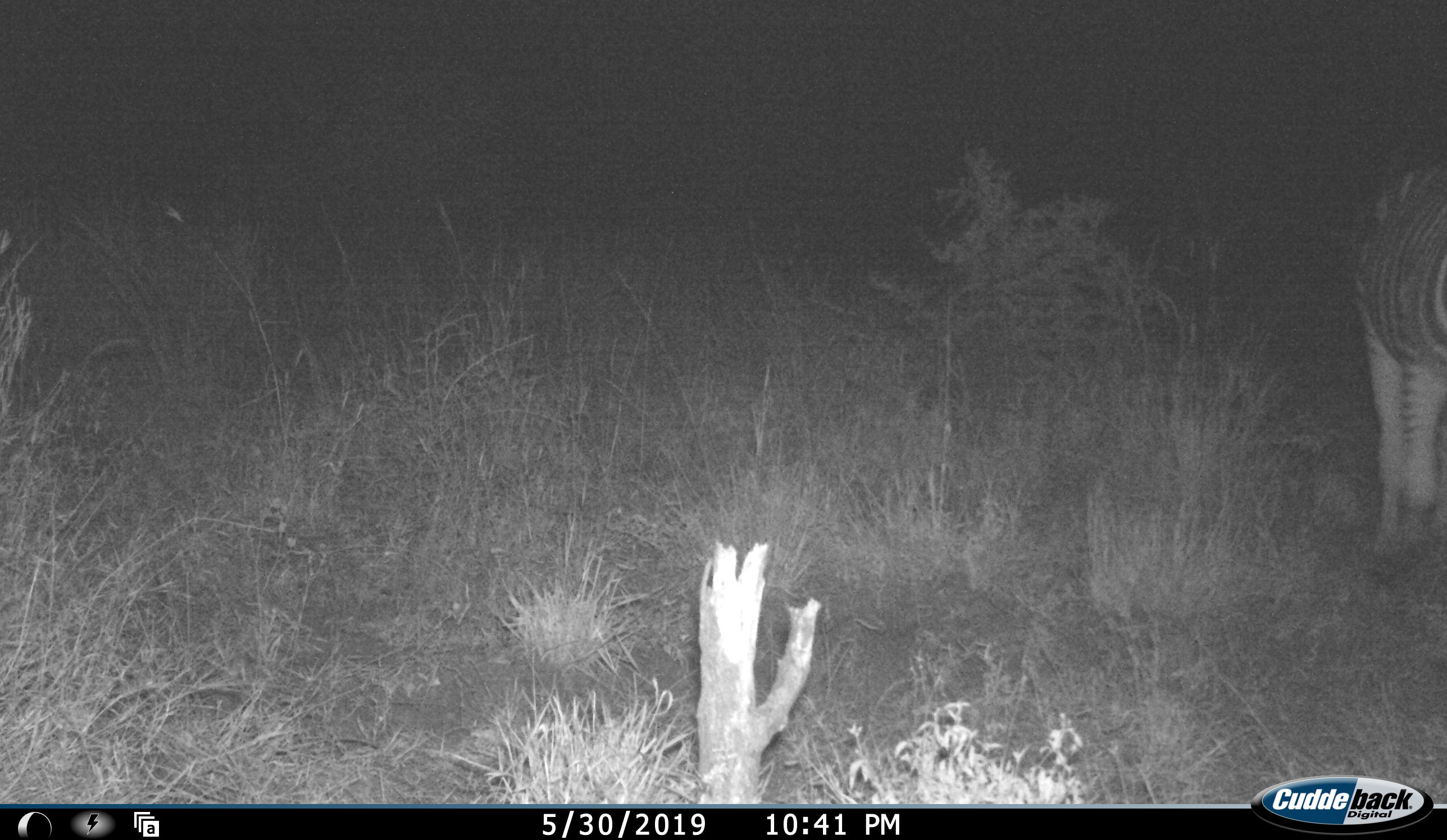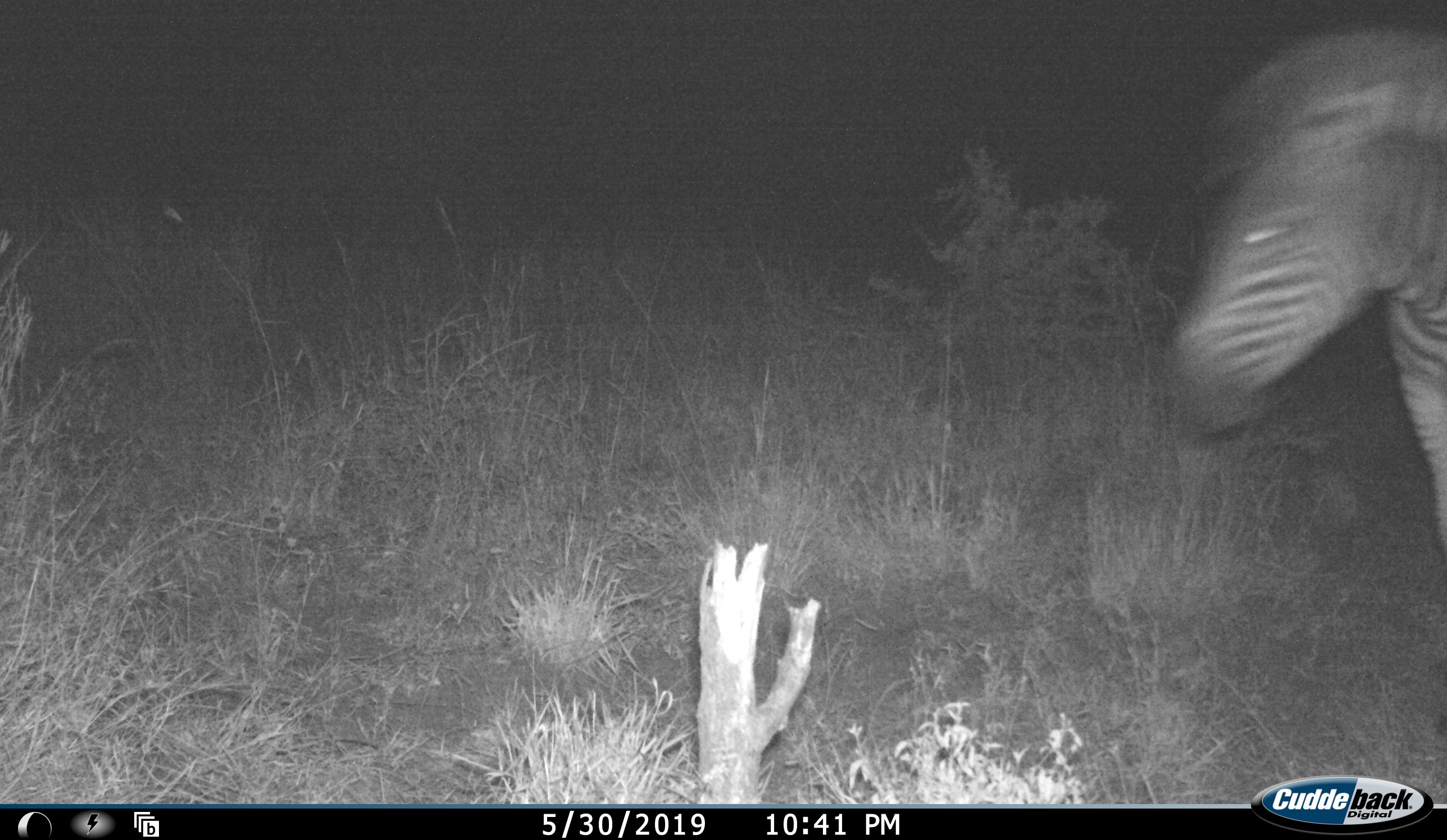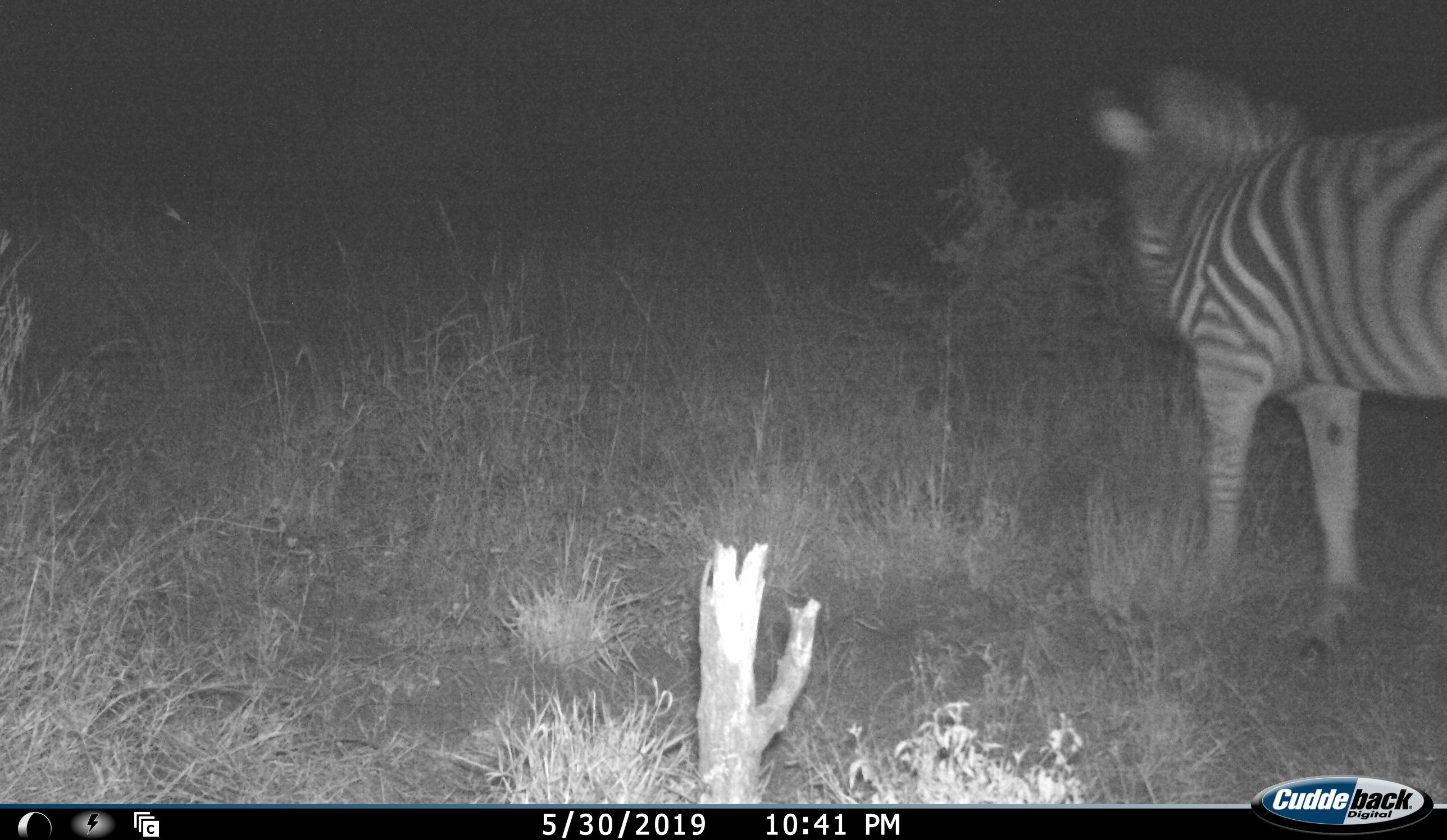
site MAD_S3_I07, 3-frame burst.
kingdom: Animalia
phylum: Chordata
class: Mammalia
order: Perissodactyla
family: Equidae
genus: Equus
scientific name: Equus quagga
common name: plains zebra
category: zebraplains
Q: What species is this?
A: Zebraplains (plains zebra) (Equus quagga).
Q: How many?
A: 1.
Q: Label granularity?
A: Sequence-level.